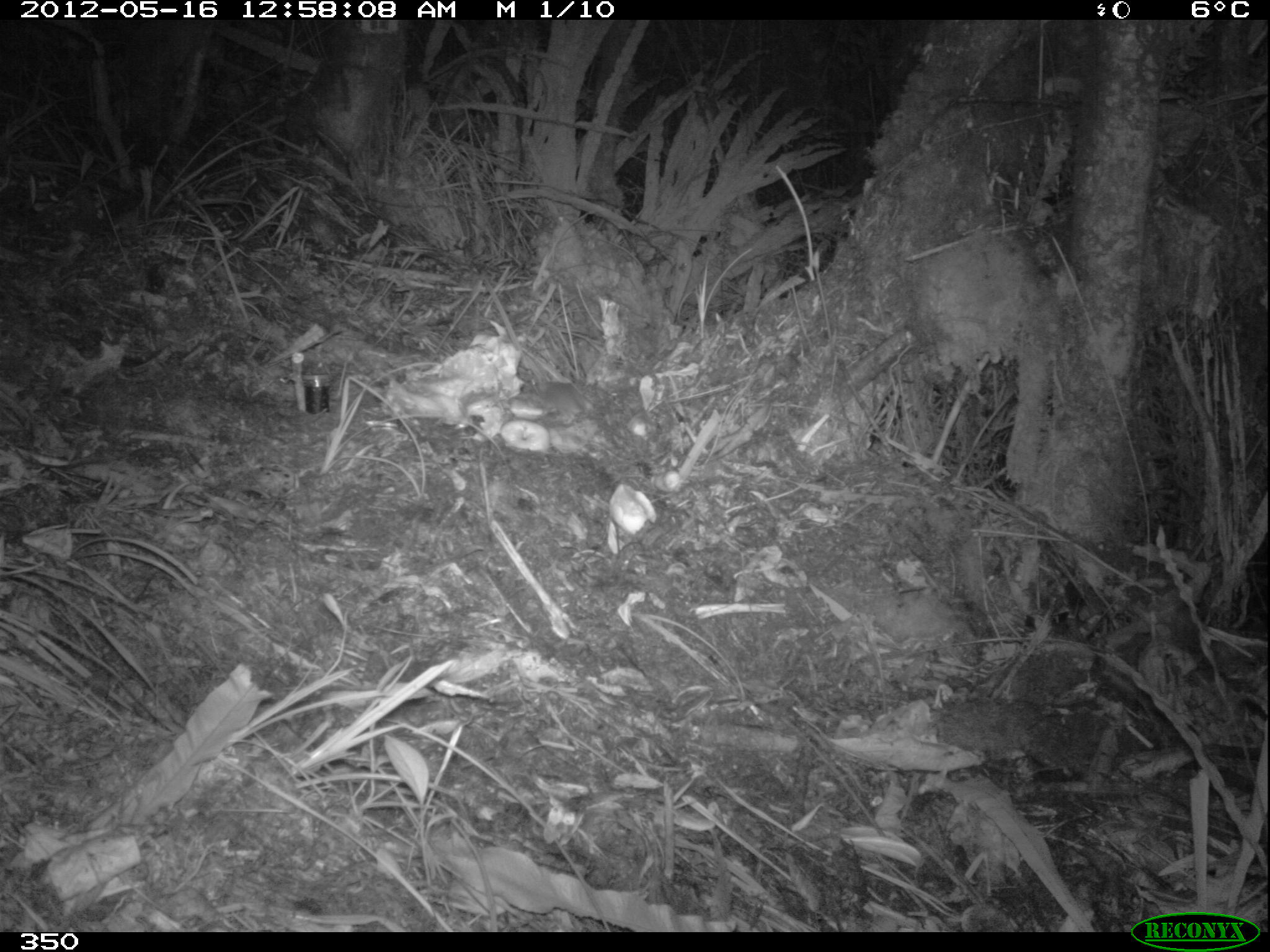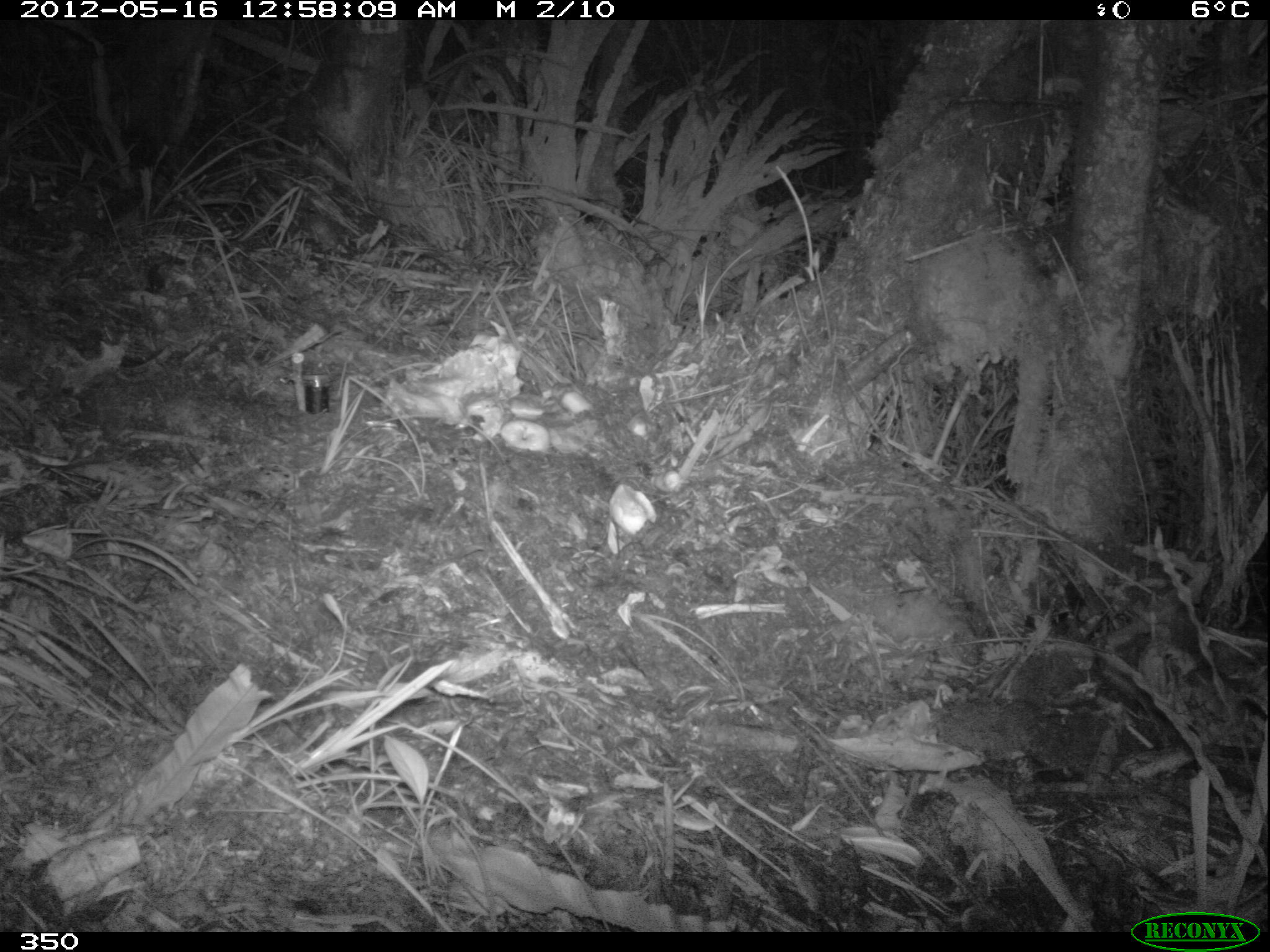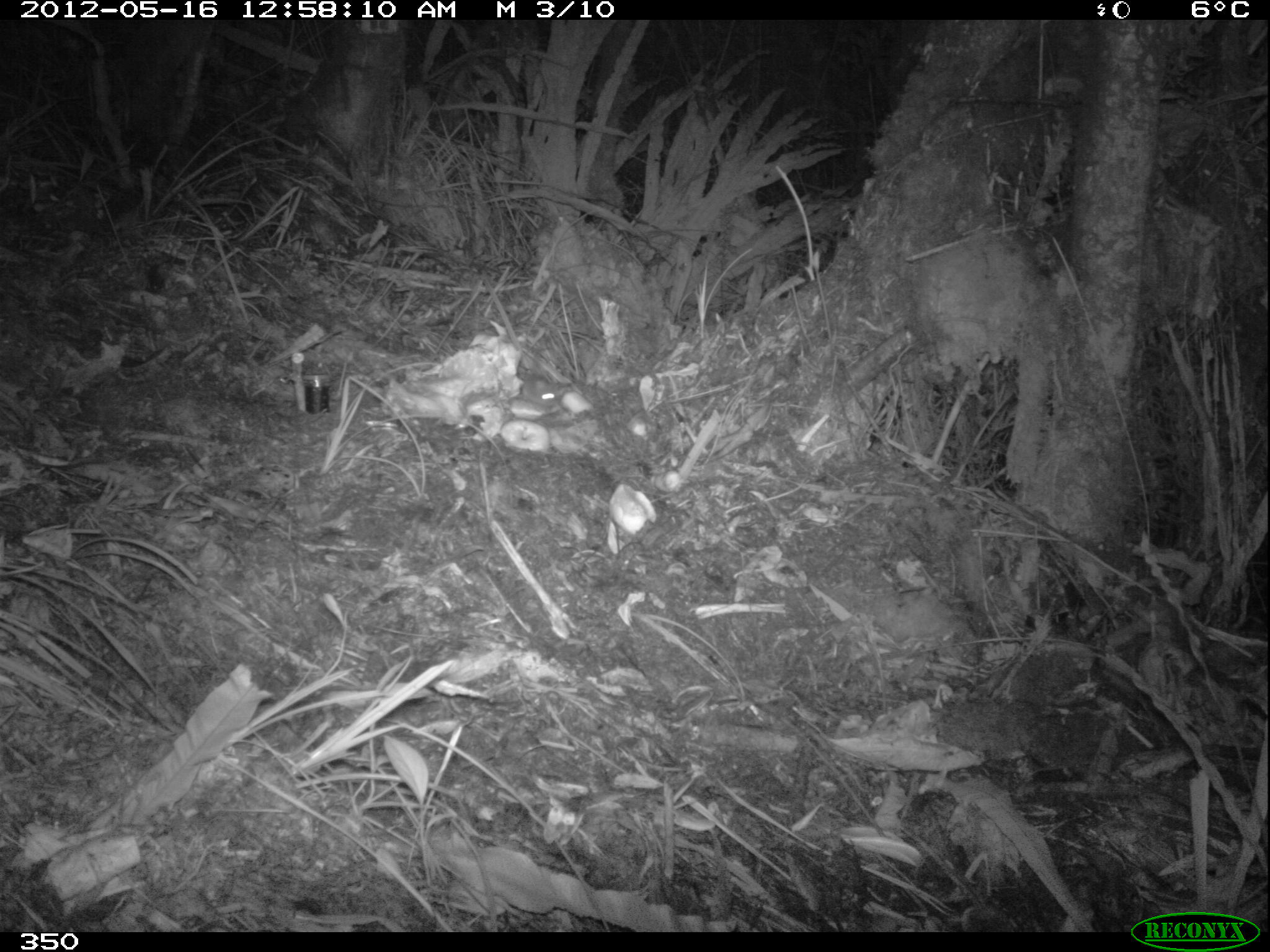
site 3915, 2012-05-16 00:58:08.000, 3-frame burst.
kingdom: Animalia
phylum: Chordata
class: Mammalia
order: Rodentia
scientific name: Rodentia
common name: rodents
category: unknown rodent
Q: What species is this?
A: Unknown rodent (rodents) (Rodentia).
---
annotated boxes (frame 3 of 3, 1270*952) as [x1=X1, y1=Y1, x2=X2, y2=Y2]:
unknown rodent: [x1=511, y1=367, x2=575, y2=406]